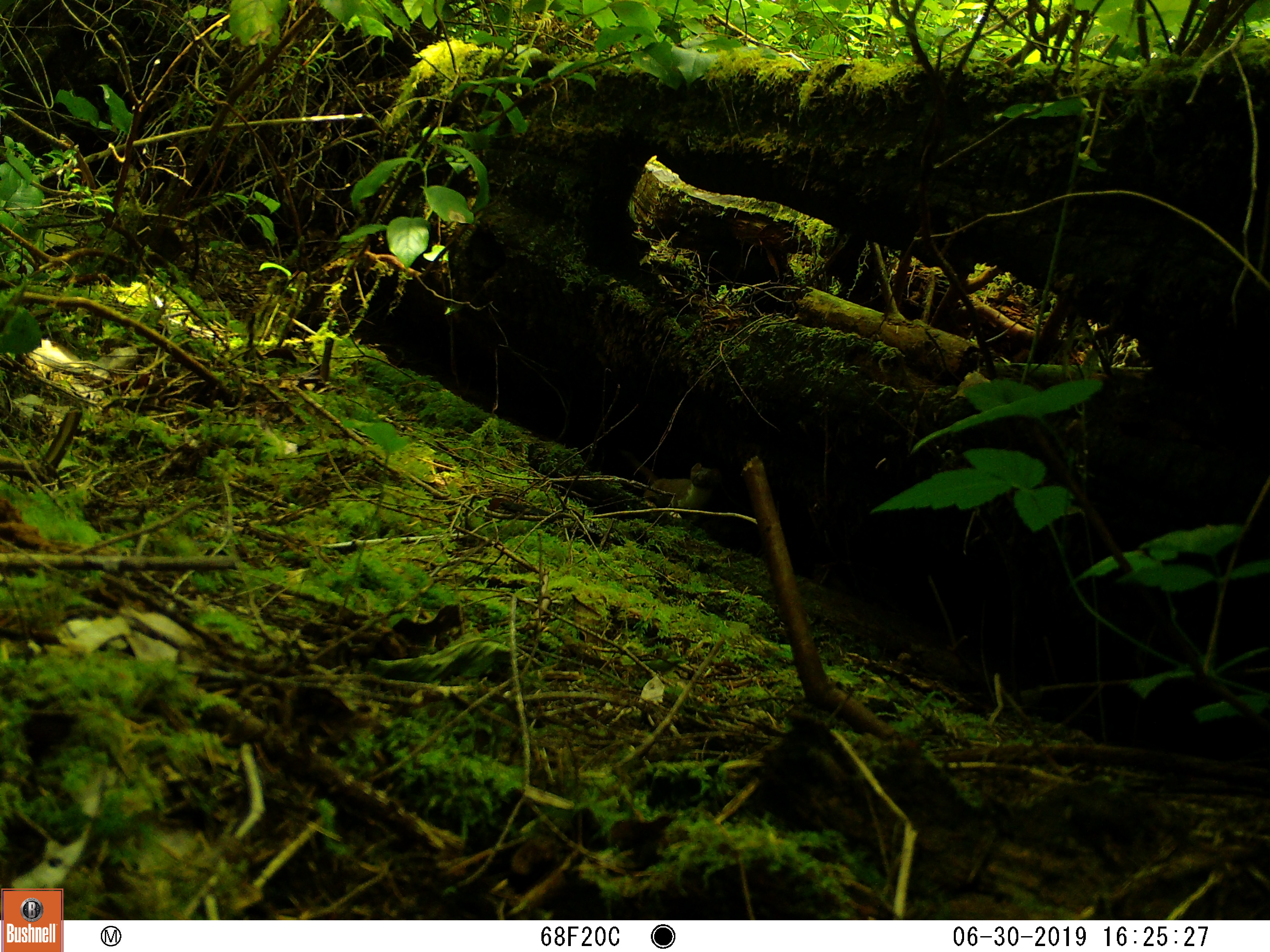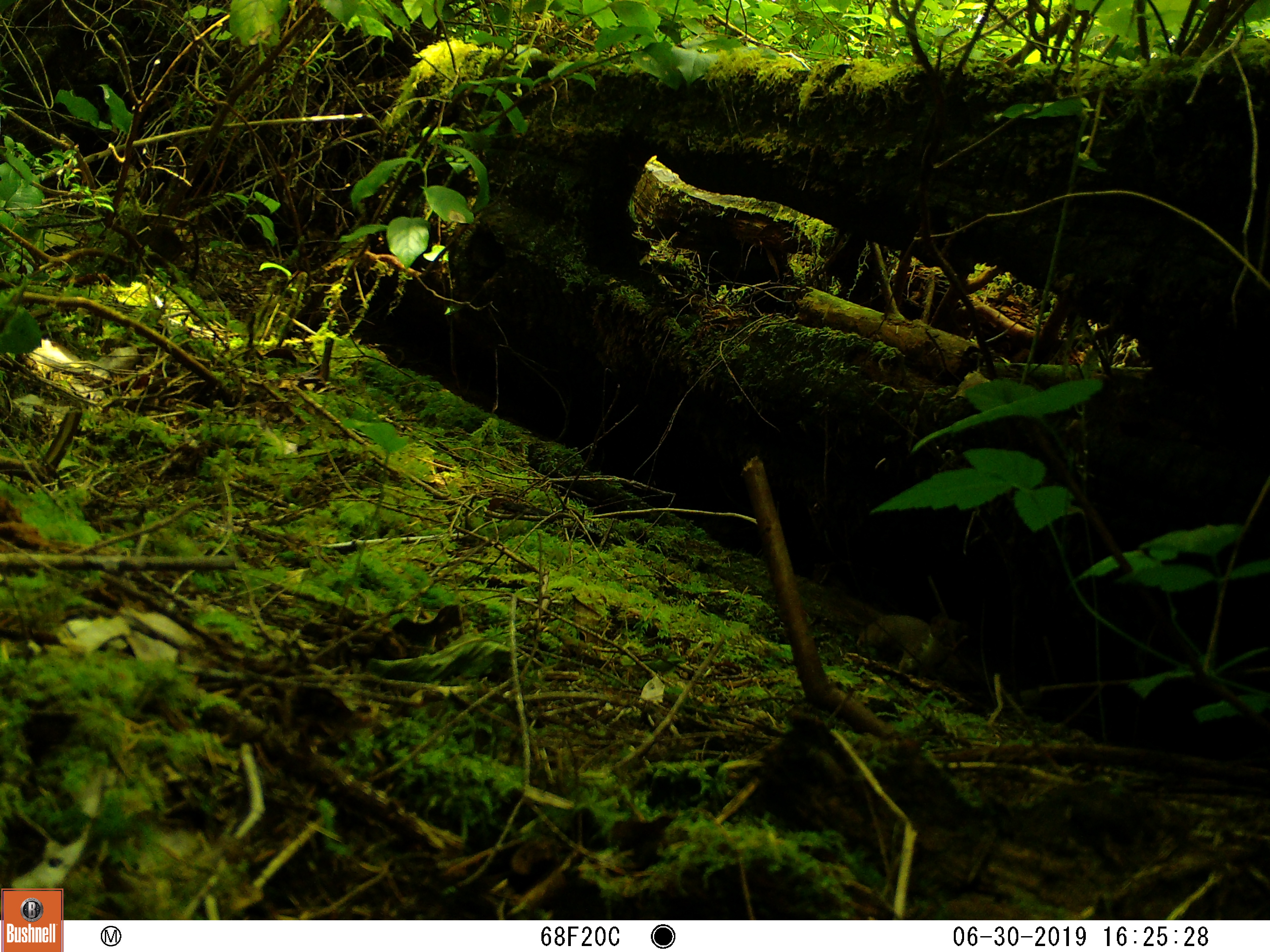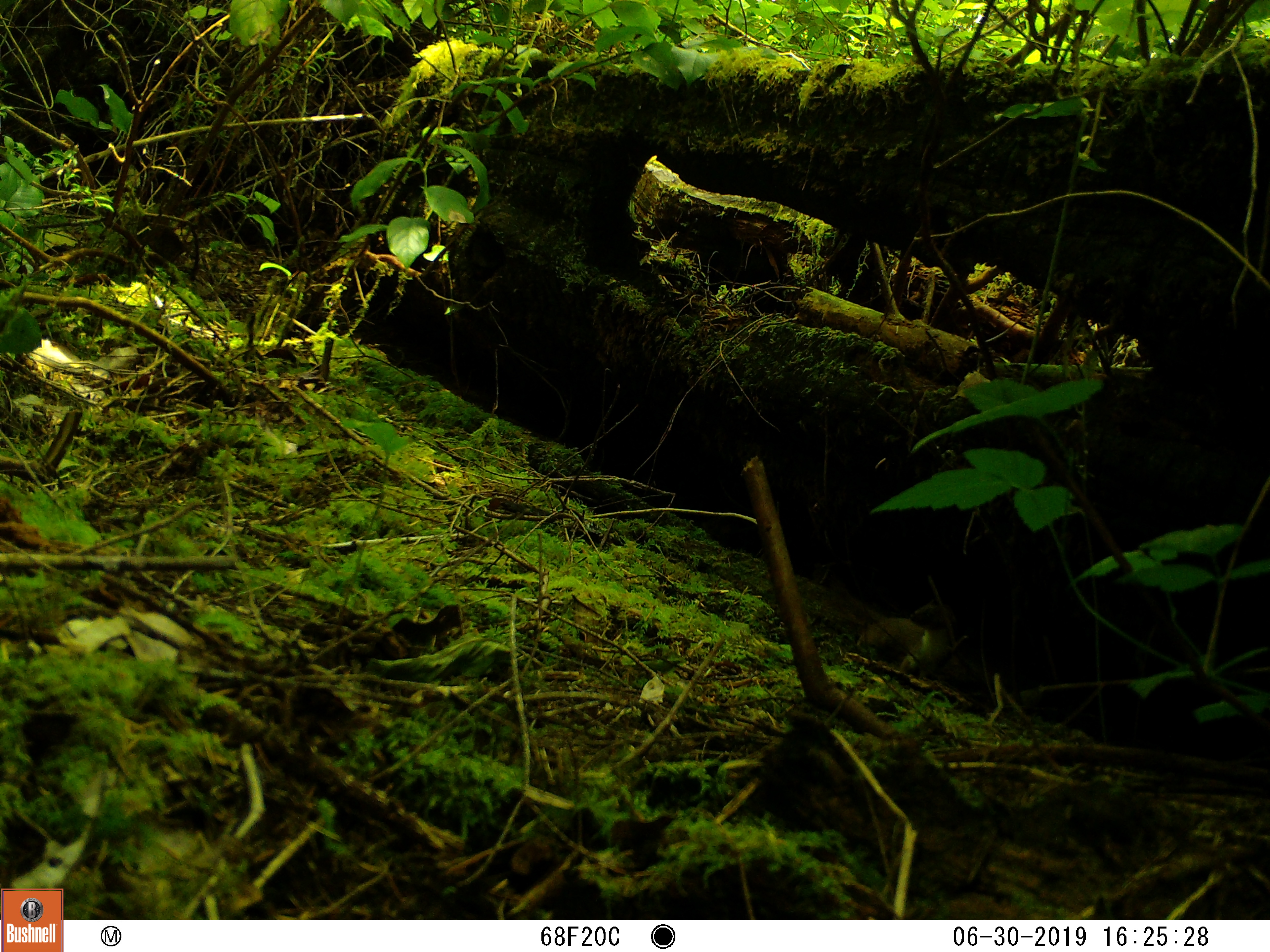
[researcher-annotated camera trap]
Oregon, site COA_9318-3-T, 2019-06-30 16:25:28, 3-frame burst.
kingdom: Animalia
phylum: Chordata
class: Mammalia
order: Carnivora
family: Mustelidae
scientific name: Mustelidae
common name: weasel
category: weasel family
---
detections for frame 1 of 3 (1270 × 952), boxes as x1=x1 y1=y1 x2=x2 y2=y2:
weasel family: x1=620 y1=459 x2=724 y2=518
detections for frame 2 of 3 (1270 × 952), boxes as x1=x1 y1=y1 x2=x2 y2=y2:
weasel family: x1=822 y1=586 x2=984 y2=684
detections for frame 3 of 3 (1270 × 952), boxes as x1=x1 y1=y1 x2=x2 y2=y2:
weasel family: x1=823 y1=583 x2=965 y2=677